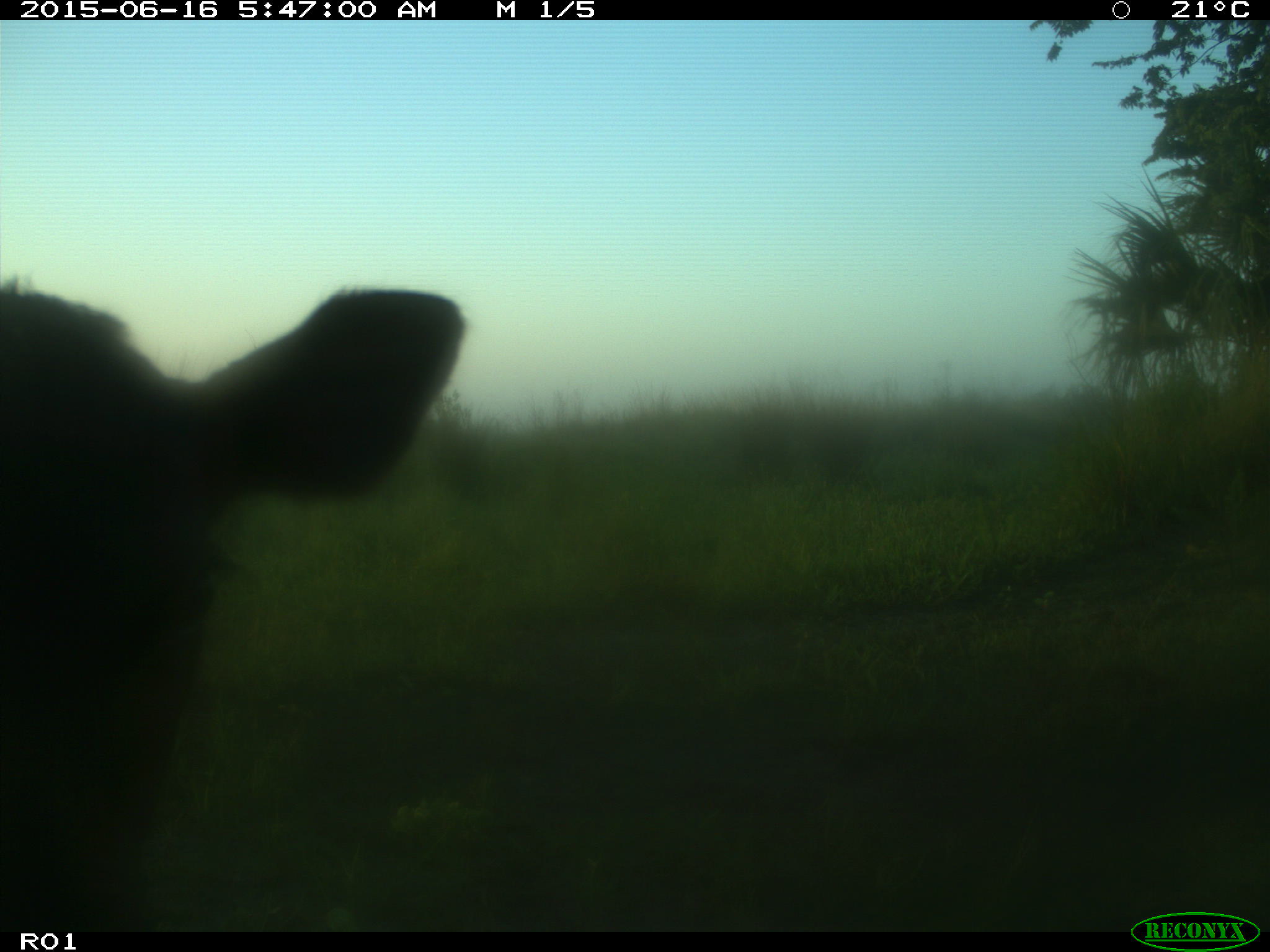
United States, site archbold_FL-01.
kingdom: Animalia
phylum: Chordata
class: Mammalia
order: Artiodactyla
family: Bovidae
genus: Bos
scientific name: Bos taurus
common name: domestic cow